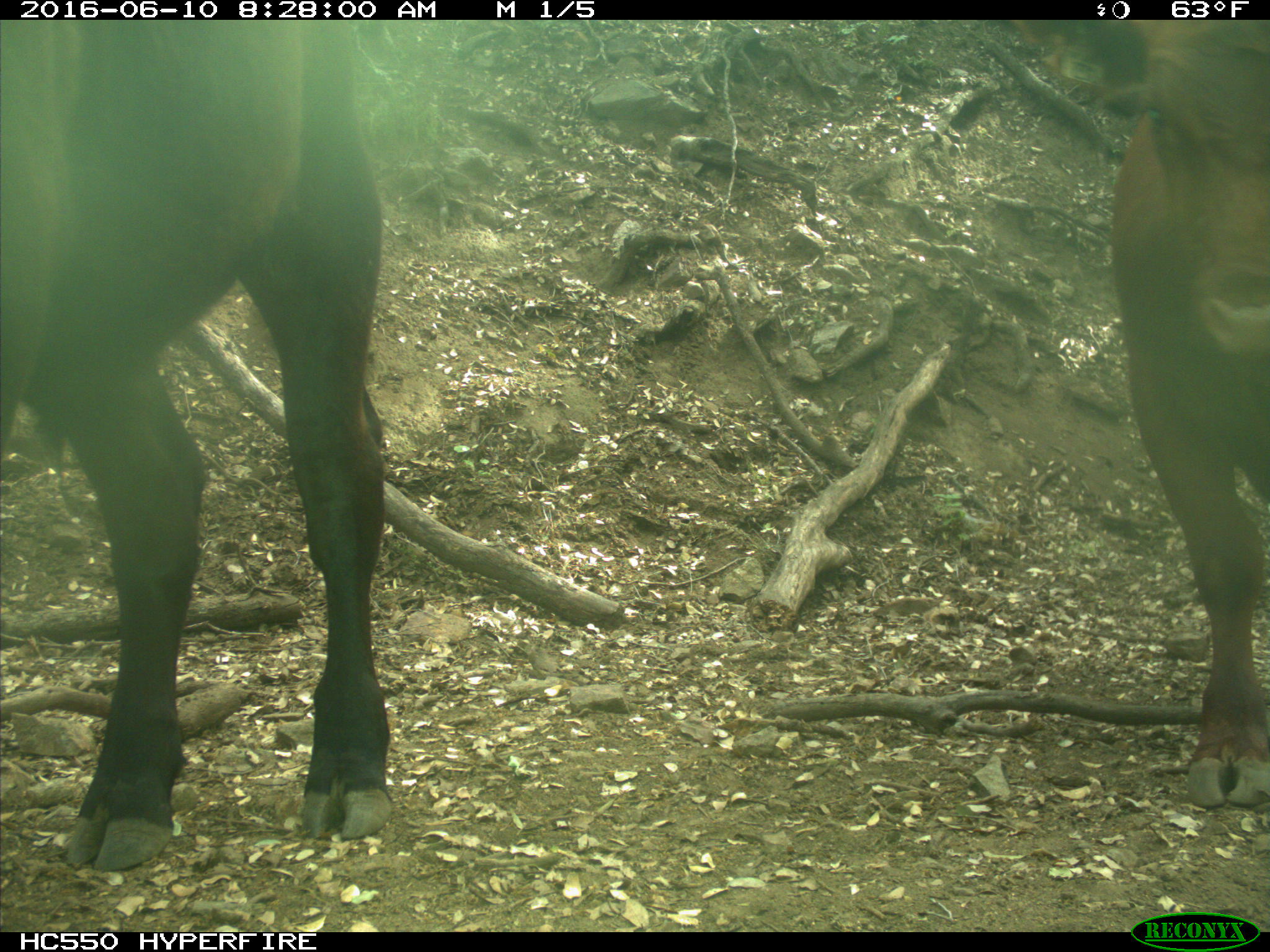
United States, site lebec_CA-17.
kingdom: Animalia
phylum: Chordata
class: Mammalia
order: Artiodactyla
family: Bovidae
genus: Bos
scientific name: Bos taurus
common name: domestic cow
Bos taurus (domestic cow).